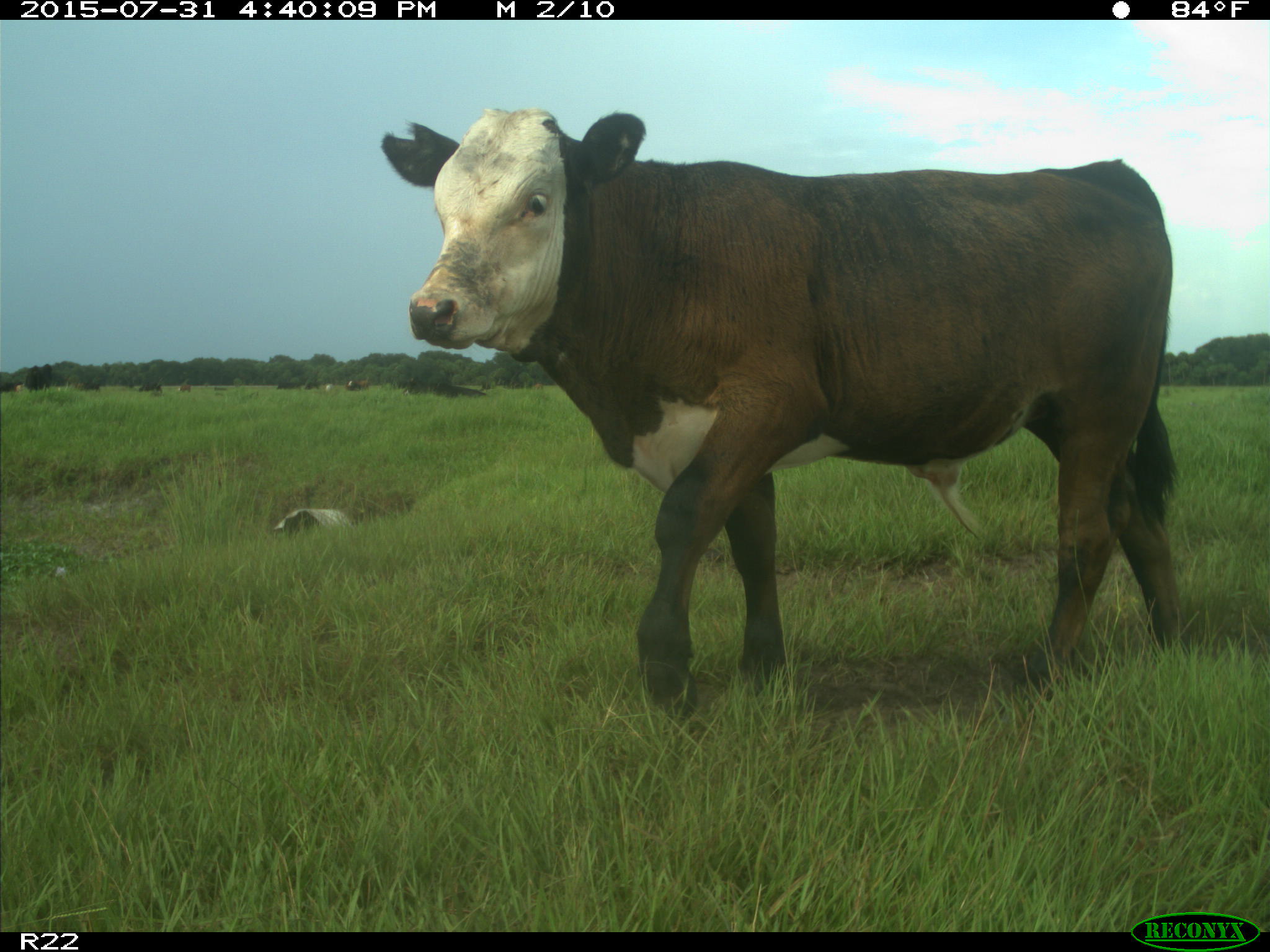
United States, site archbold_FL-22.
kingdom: Animalia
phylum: Chordata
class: Mammalia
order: Artiodactyla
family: Bovidae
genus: Bos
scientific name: Bos taurus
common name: domestic cow